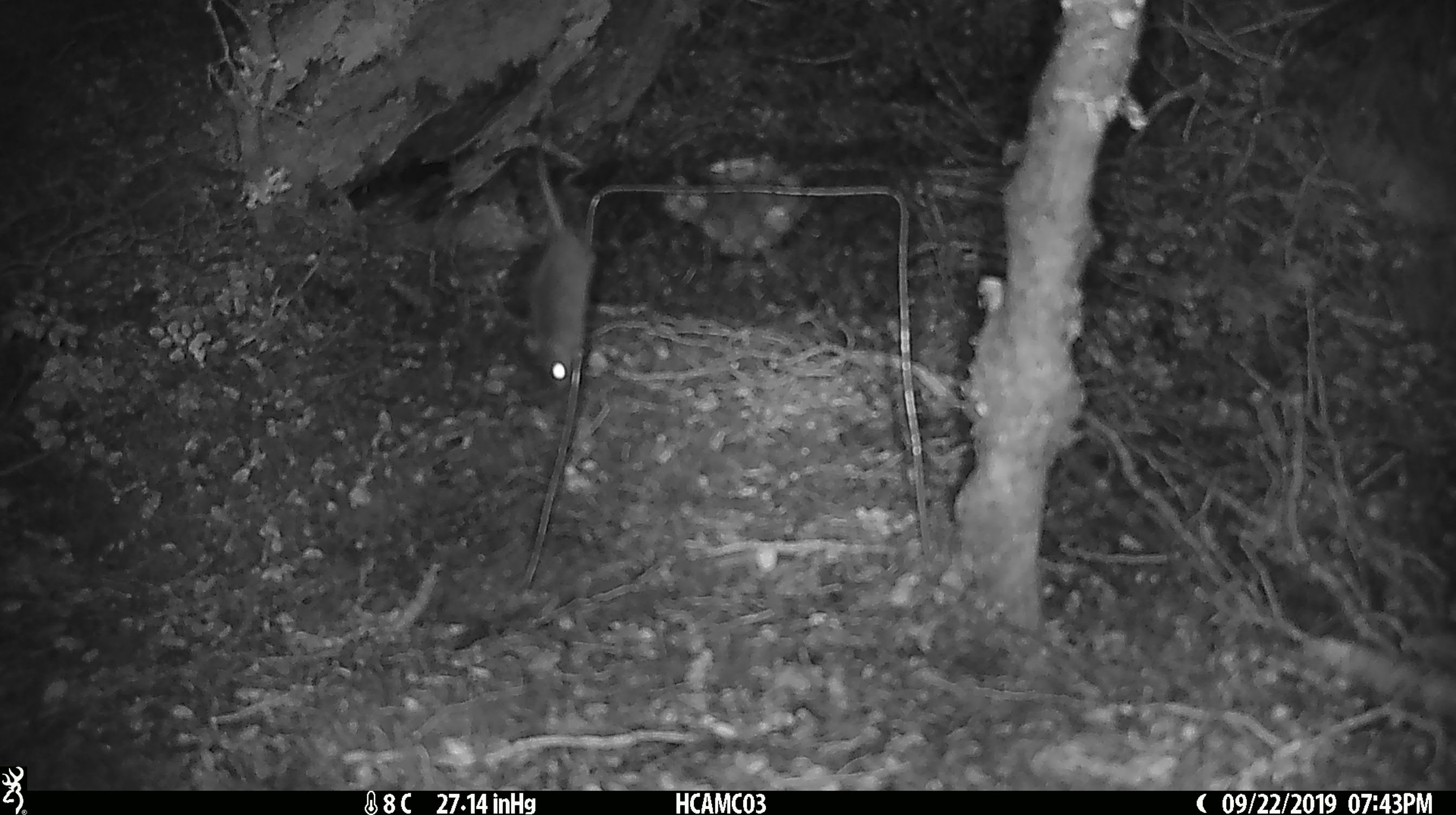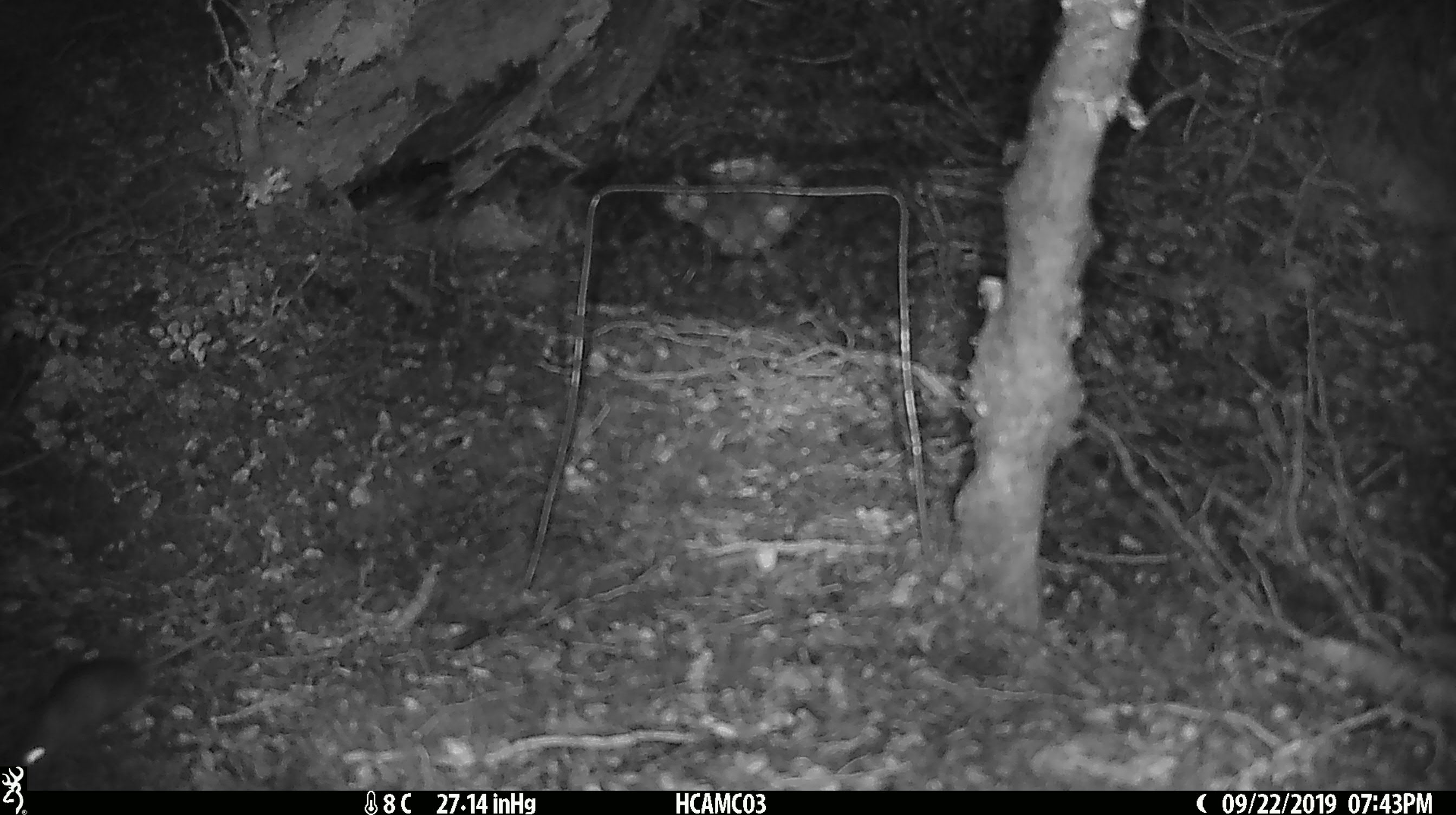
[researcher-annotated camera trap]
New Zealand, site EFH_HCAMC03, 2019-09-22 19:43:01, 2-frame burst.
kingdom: Animalia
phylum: Chordata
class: Mammalia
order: Rodentia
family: Muridae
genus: Mus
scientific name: Mus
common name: mouse